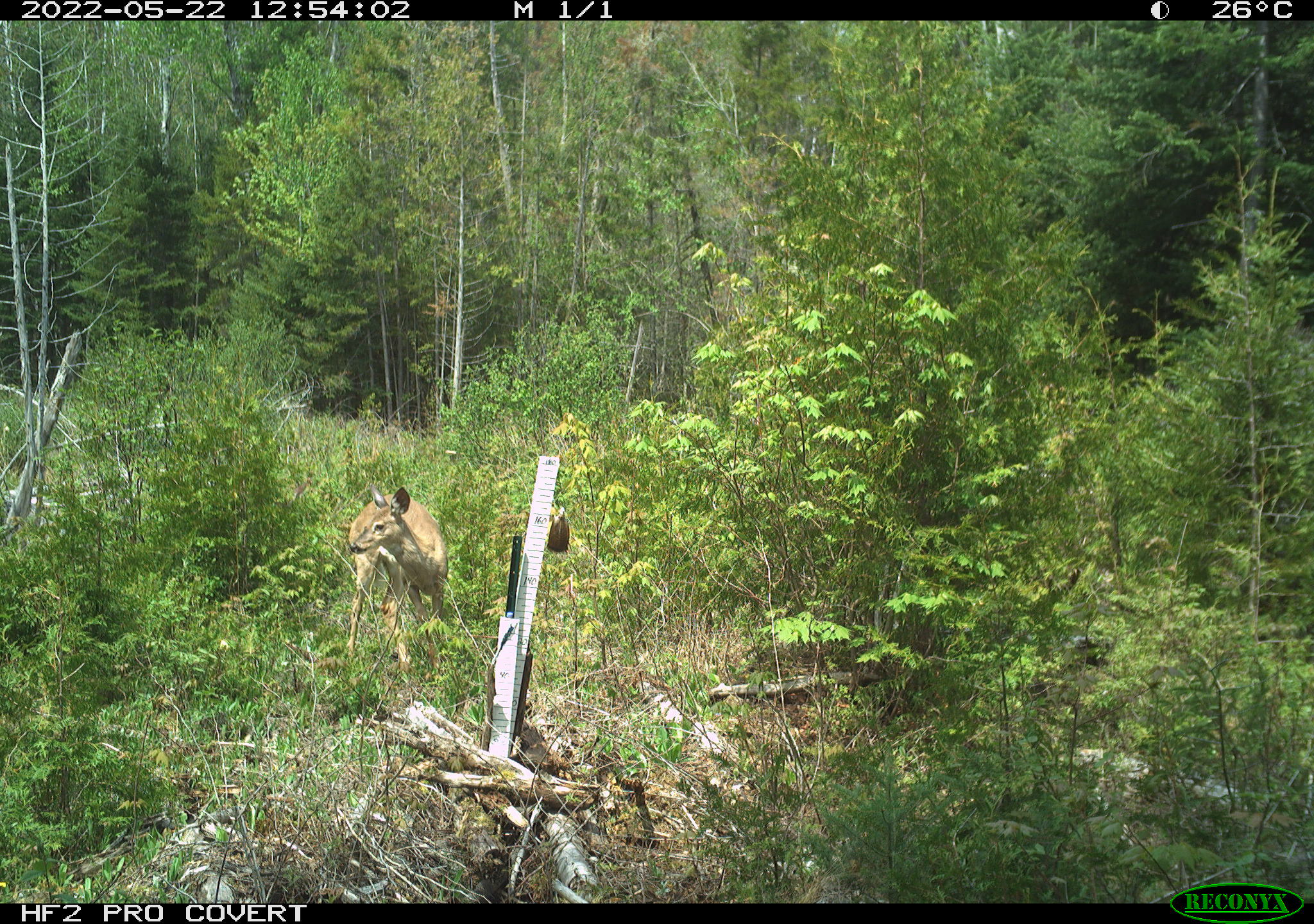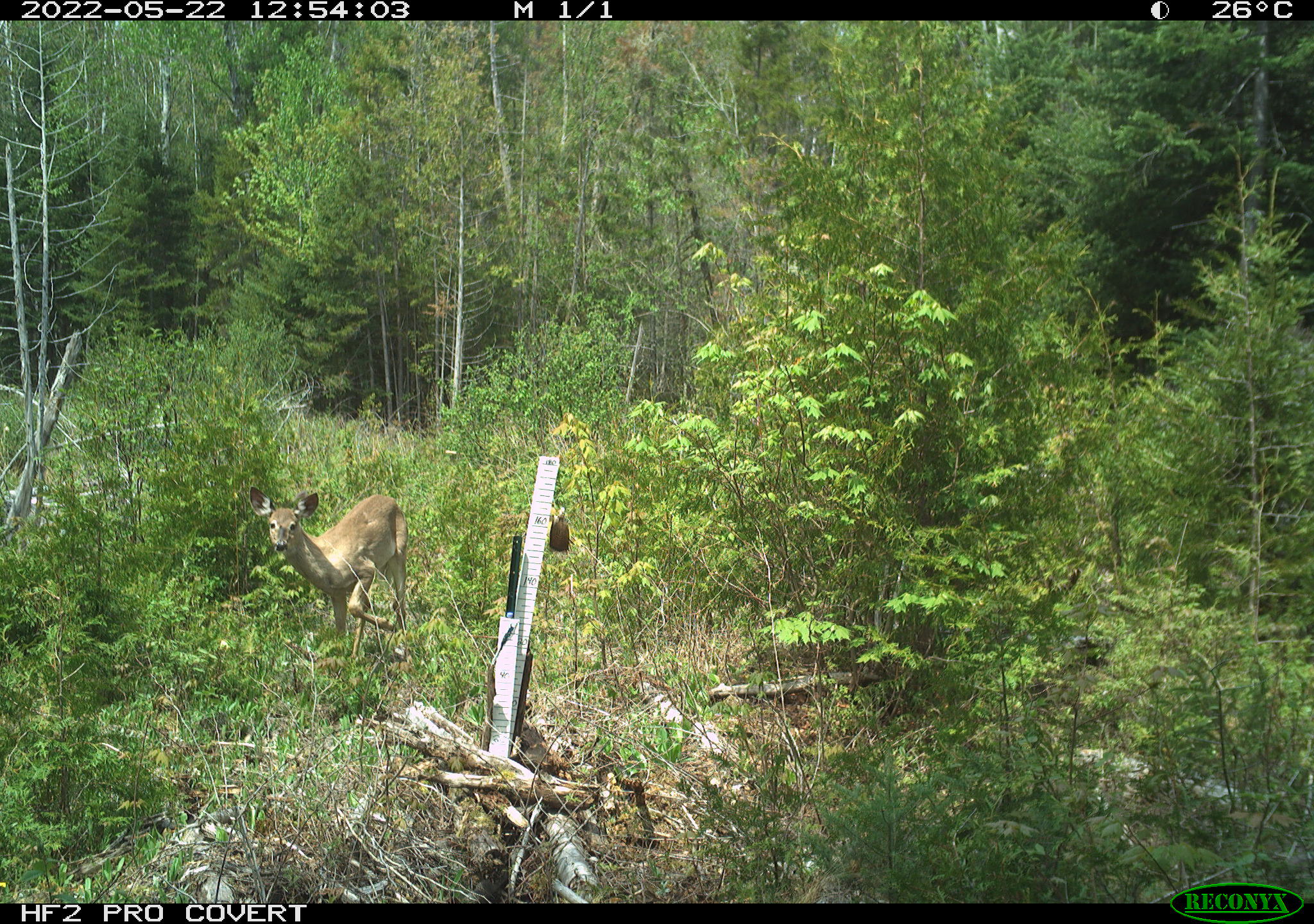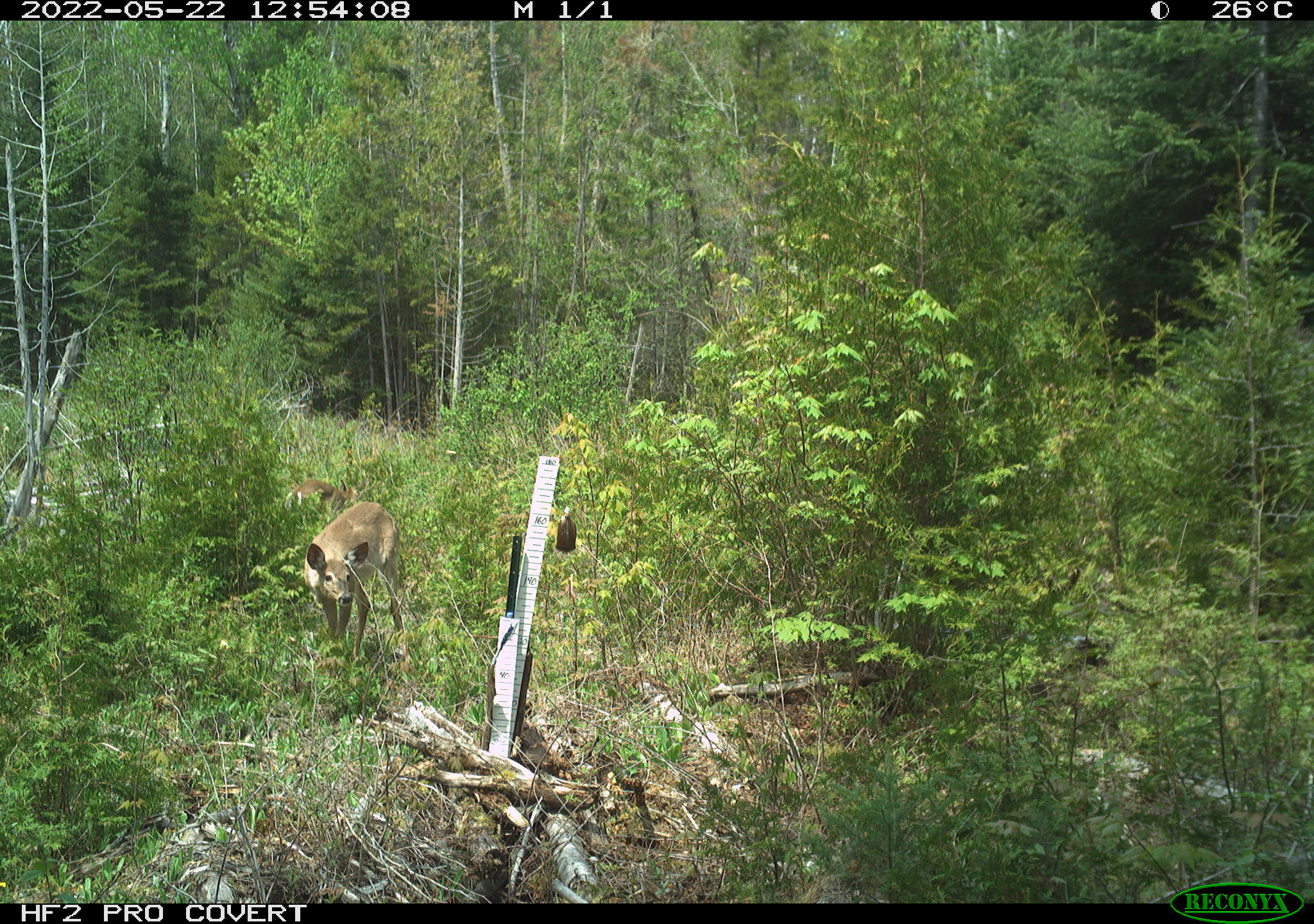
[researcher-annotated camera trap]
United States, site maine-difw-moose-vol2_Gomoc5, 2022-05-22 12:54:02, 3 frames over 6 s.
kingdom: Animalia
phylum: Chordata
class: Mammalia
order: Artiodactyla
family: Cervidae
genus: Odocoileus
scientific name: Odocoileus virginianus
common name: white-tailed deer